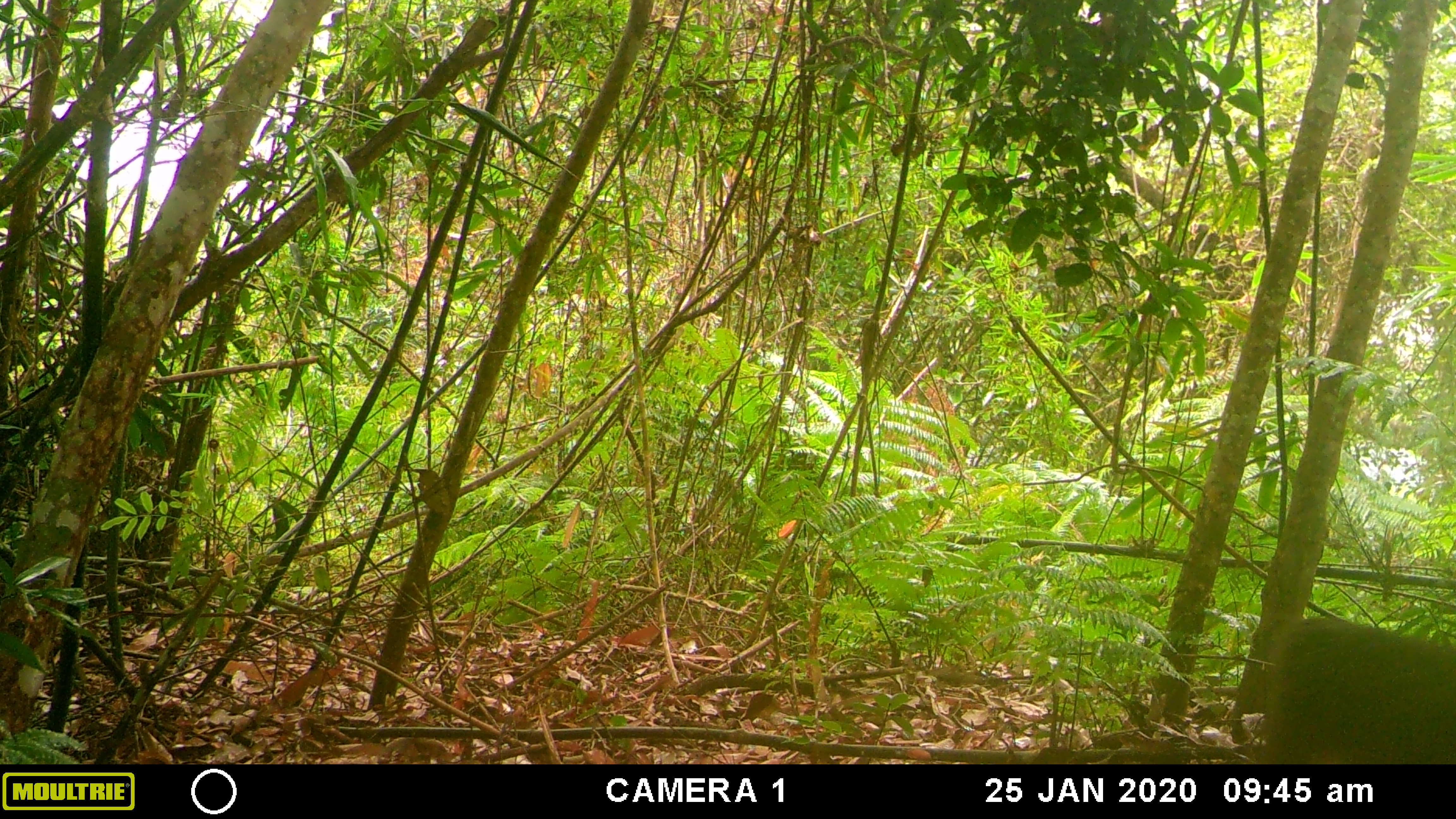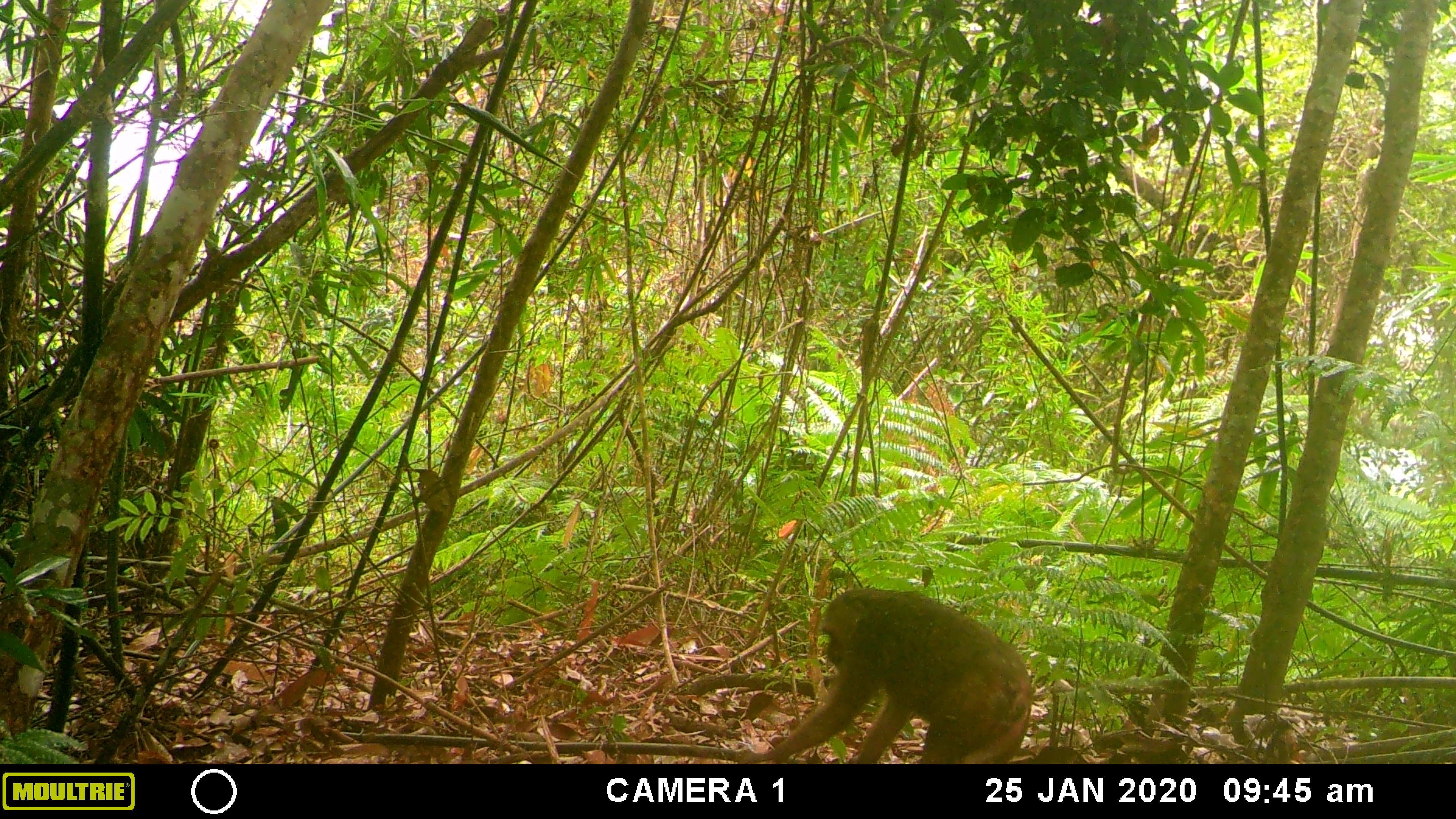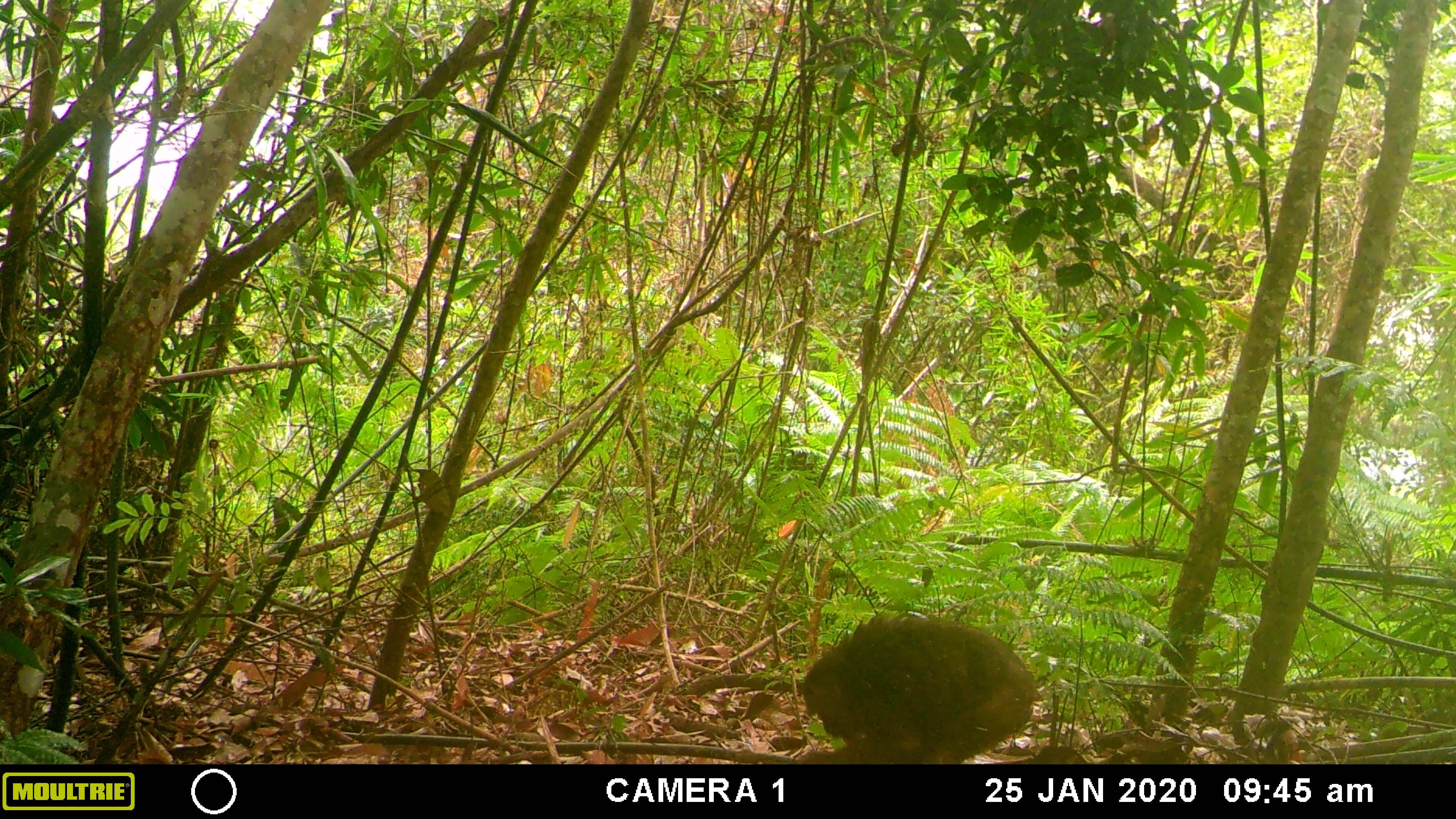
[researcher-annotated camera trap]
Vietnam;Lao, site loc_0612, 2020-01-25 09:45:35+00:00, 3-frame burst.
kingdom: Animalia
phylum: Chordata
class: Mammalia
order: Primates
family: Cercopithecidae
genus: Macaca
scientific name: Macaca arctoides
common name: stump-tailed macaque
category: stump tailed macaque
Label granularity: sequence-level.